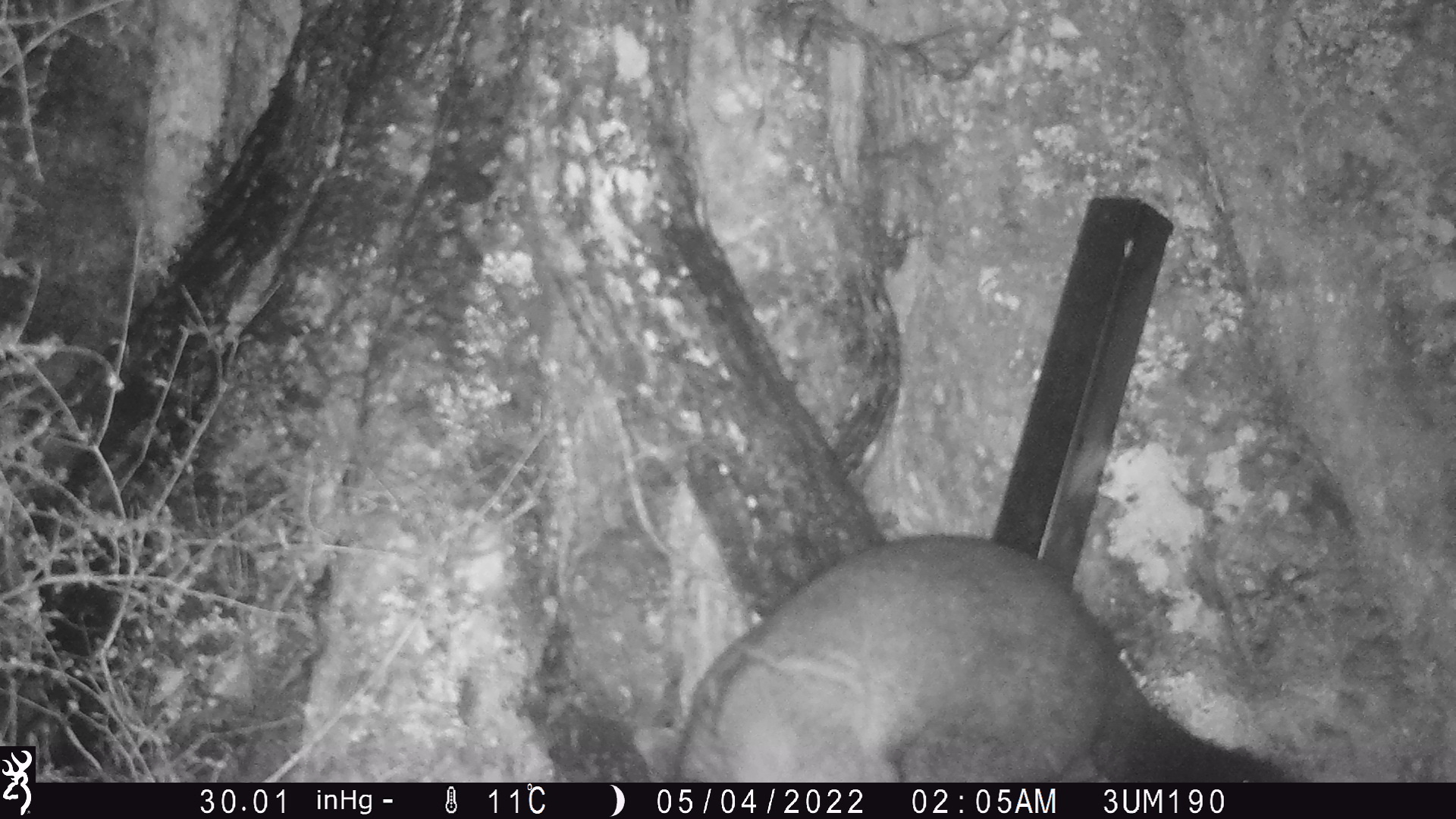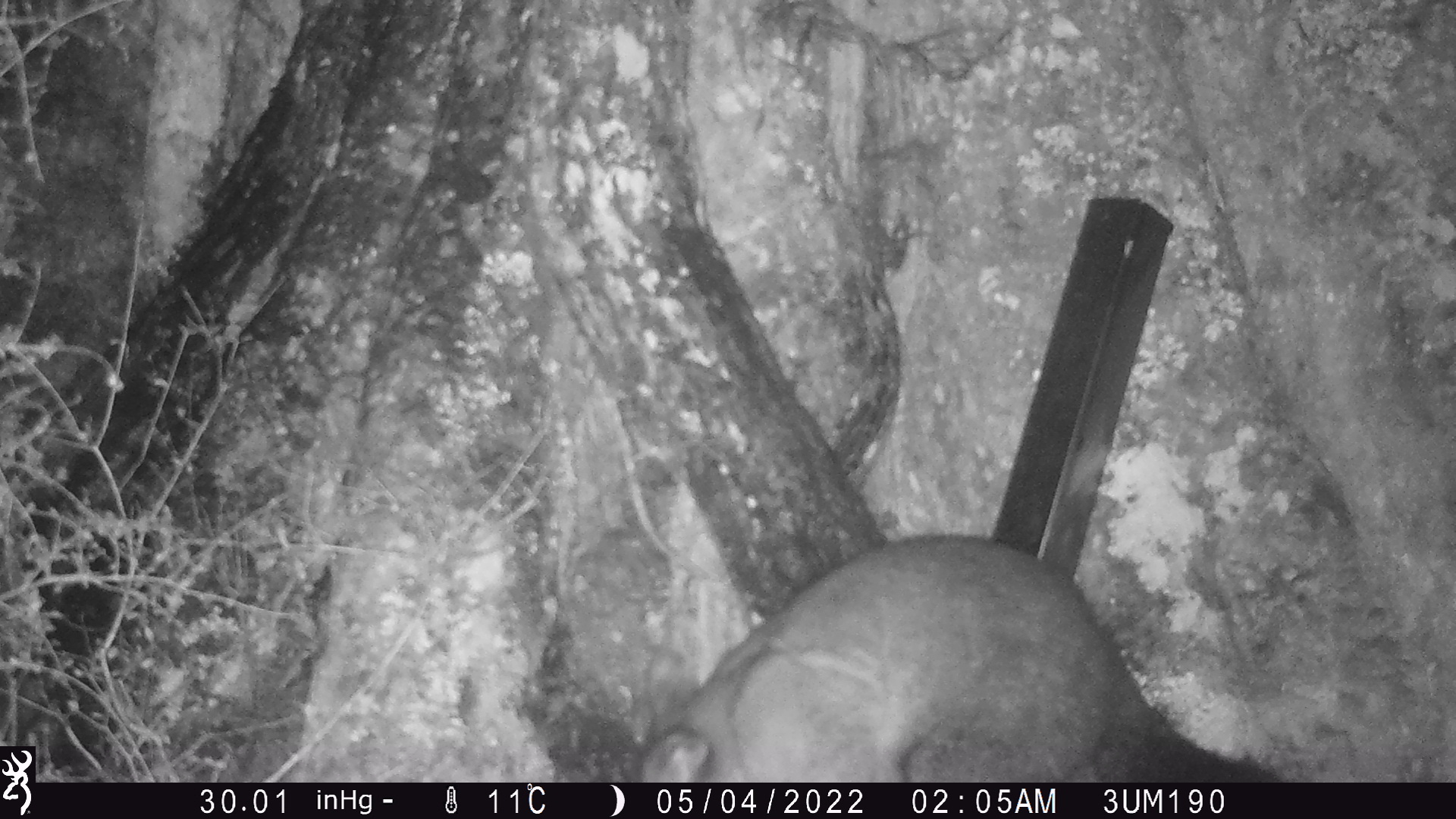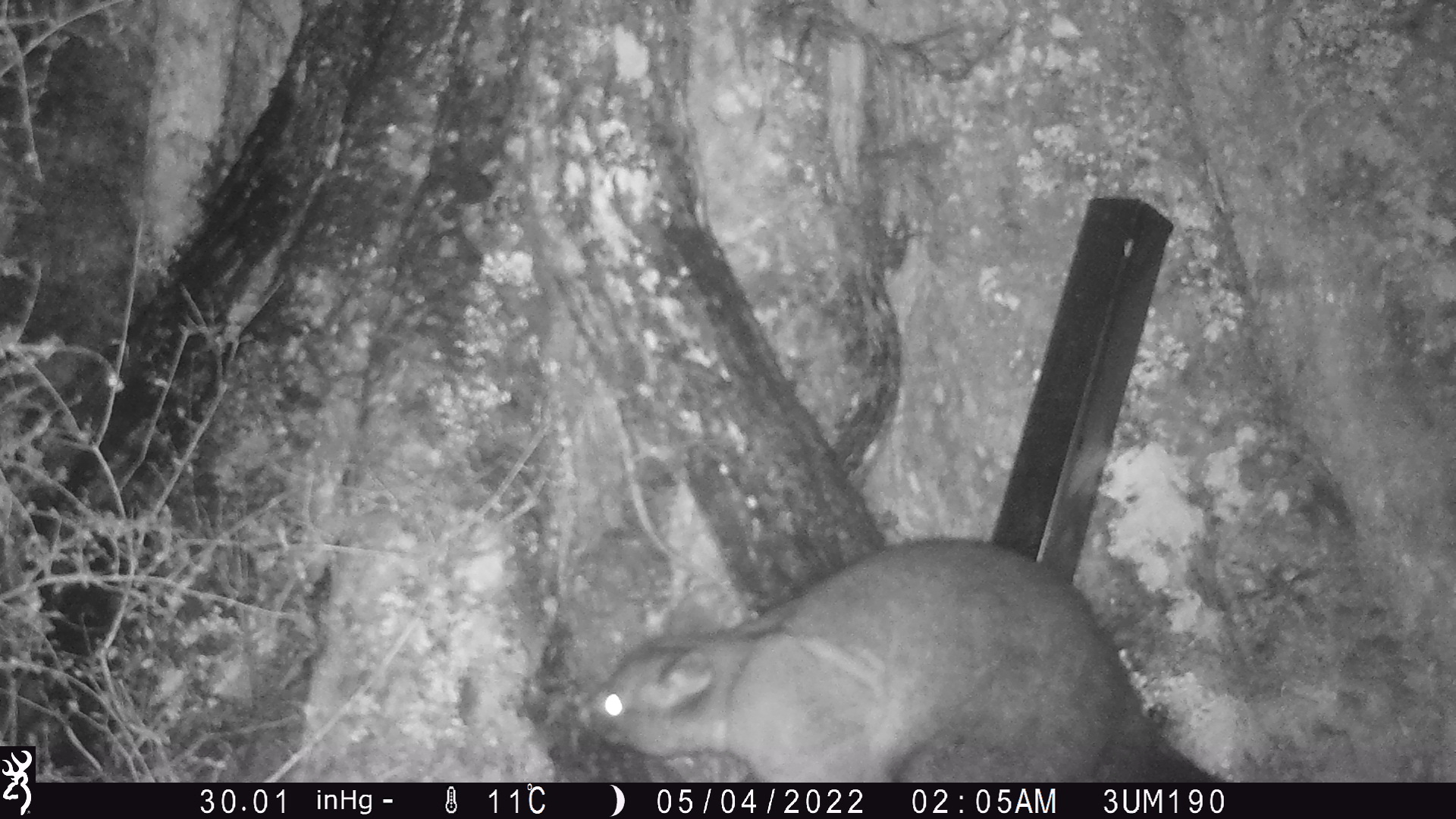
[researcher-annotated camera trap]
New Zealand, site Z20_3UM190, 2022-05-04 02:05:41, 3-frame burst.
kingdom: Animalia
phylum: Chordata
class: Mammalia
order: Diprotodontia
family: Phalangeridae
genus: Trichosurus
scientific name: Trichosurus vulpecula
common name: common brushtail possum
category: possum